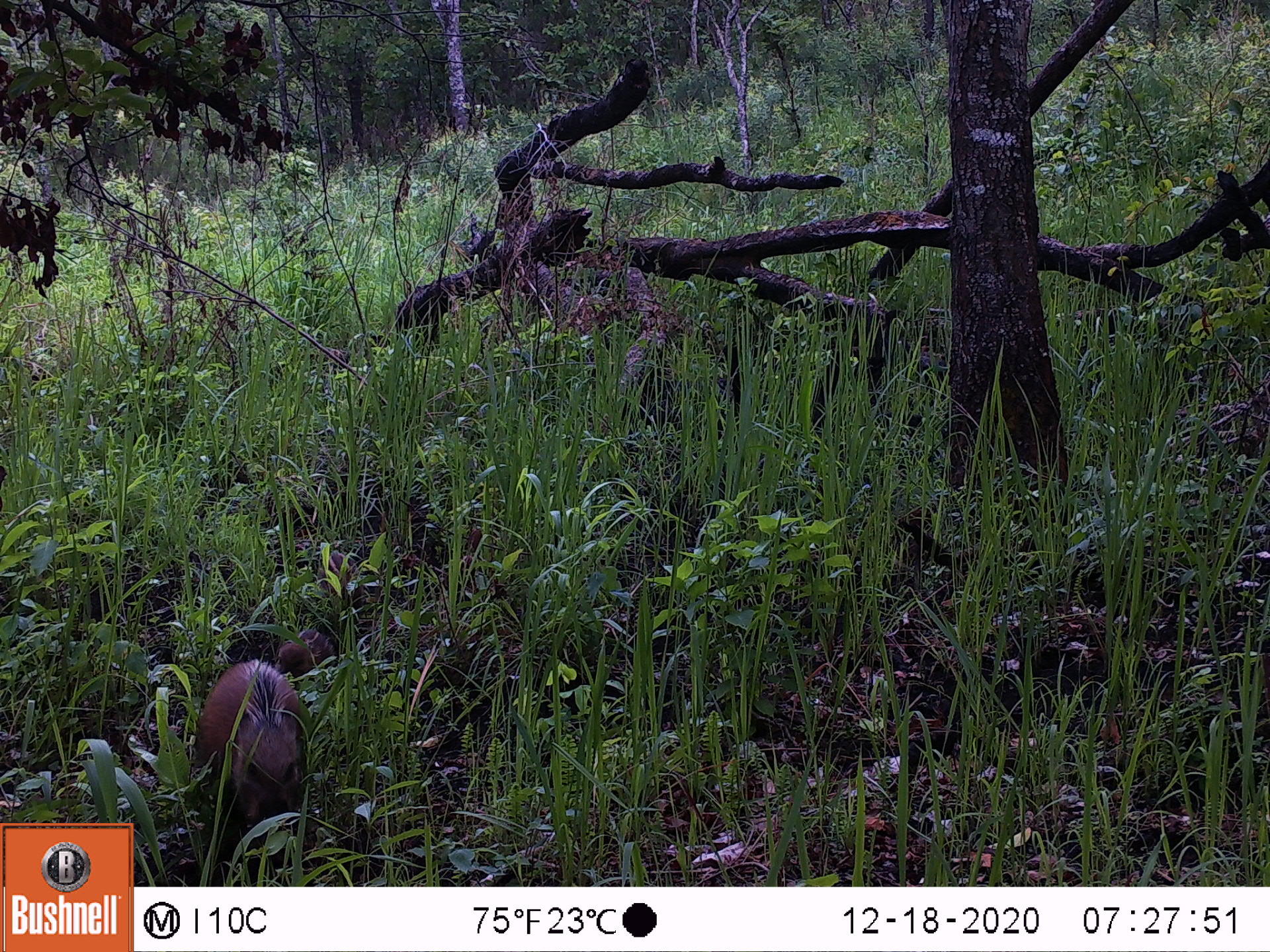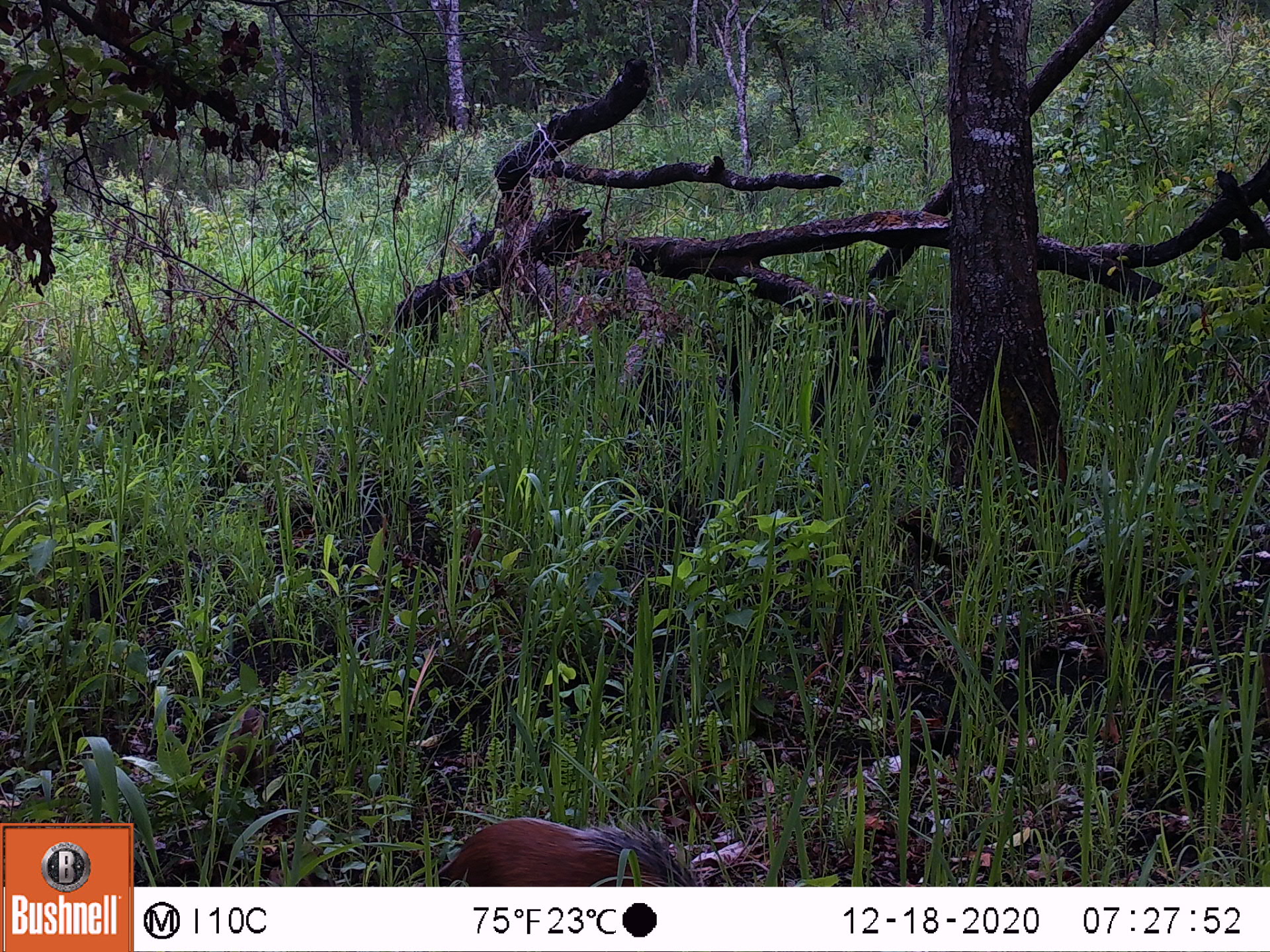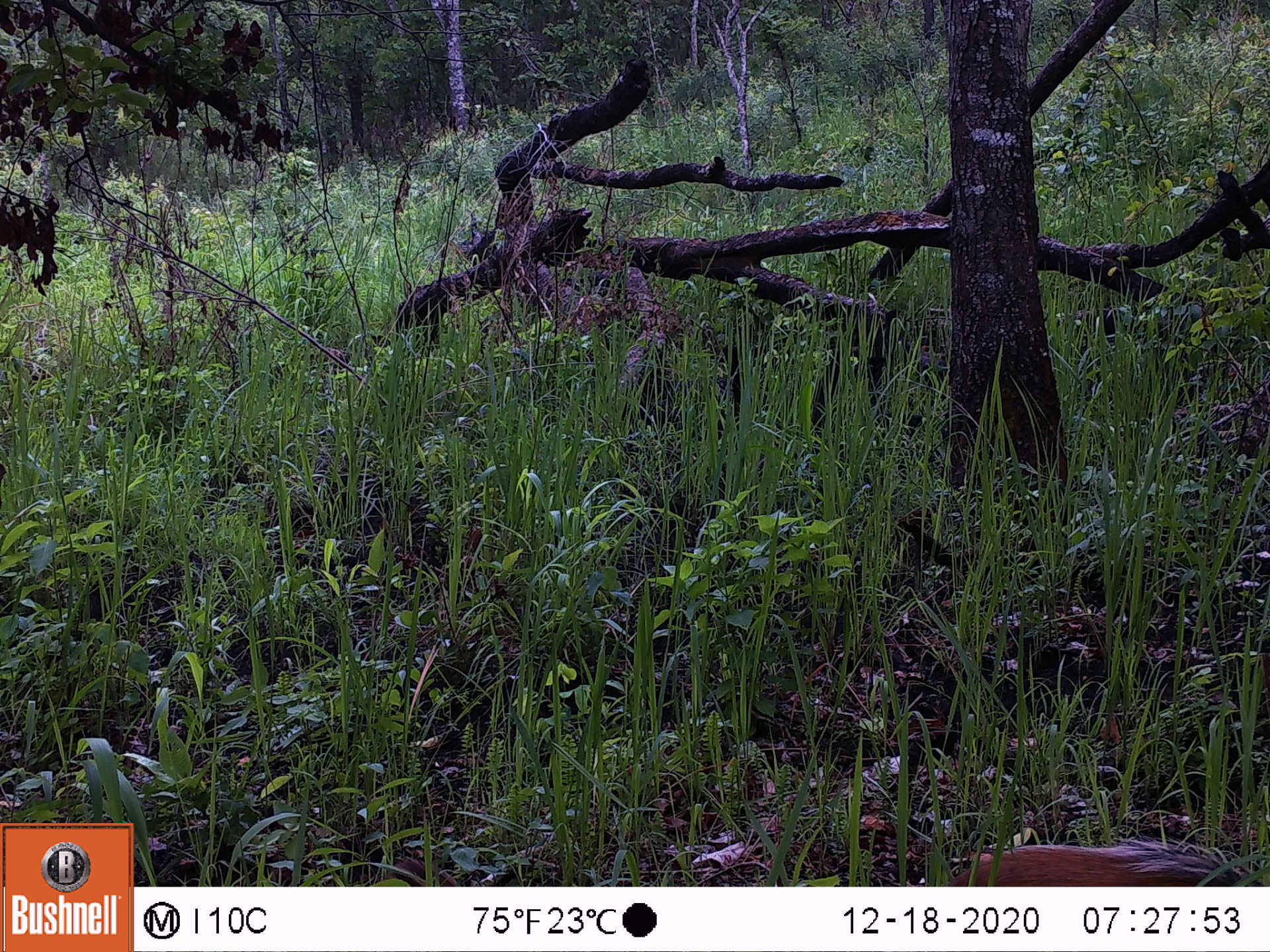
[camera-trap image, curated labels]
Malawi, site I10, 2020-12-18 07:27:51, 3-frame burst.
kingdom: Animalia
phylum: Chordata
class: Mammalia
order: Artiodactyla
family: Suidae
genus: Potamochoerus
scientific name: Potamochoerus larvatus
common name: bushpig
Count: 2.